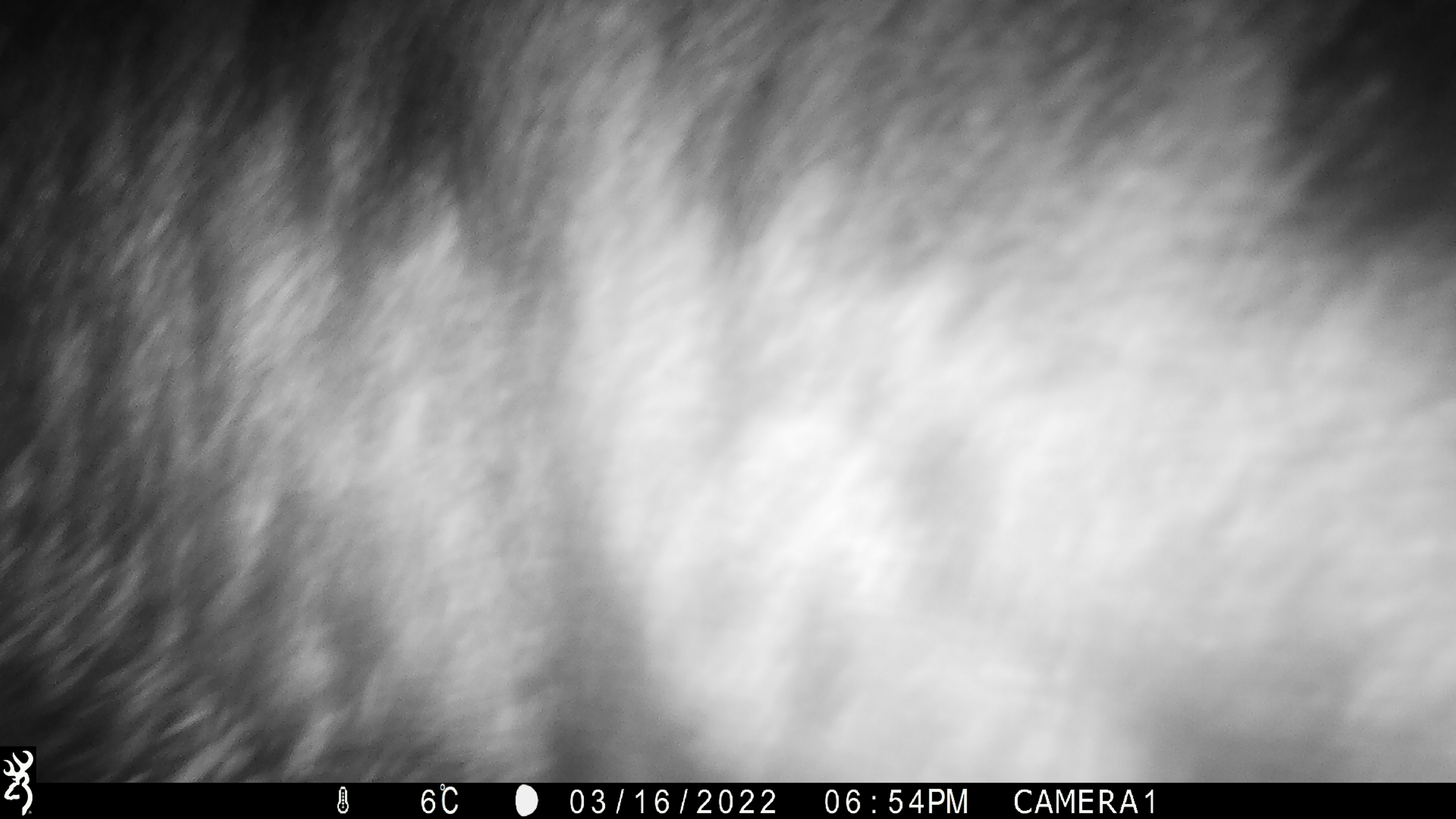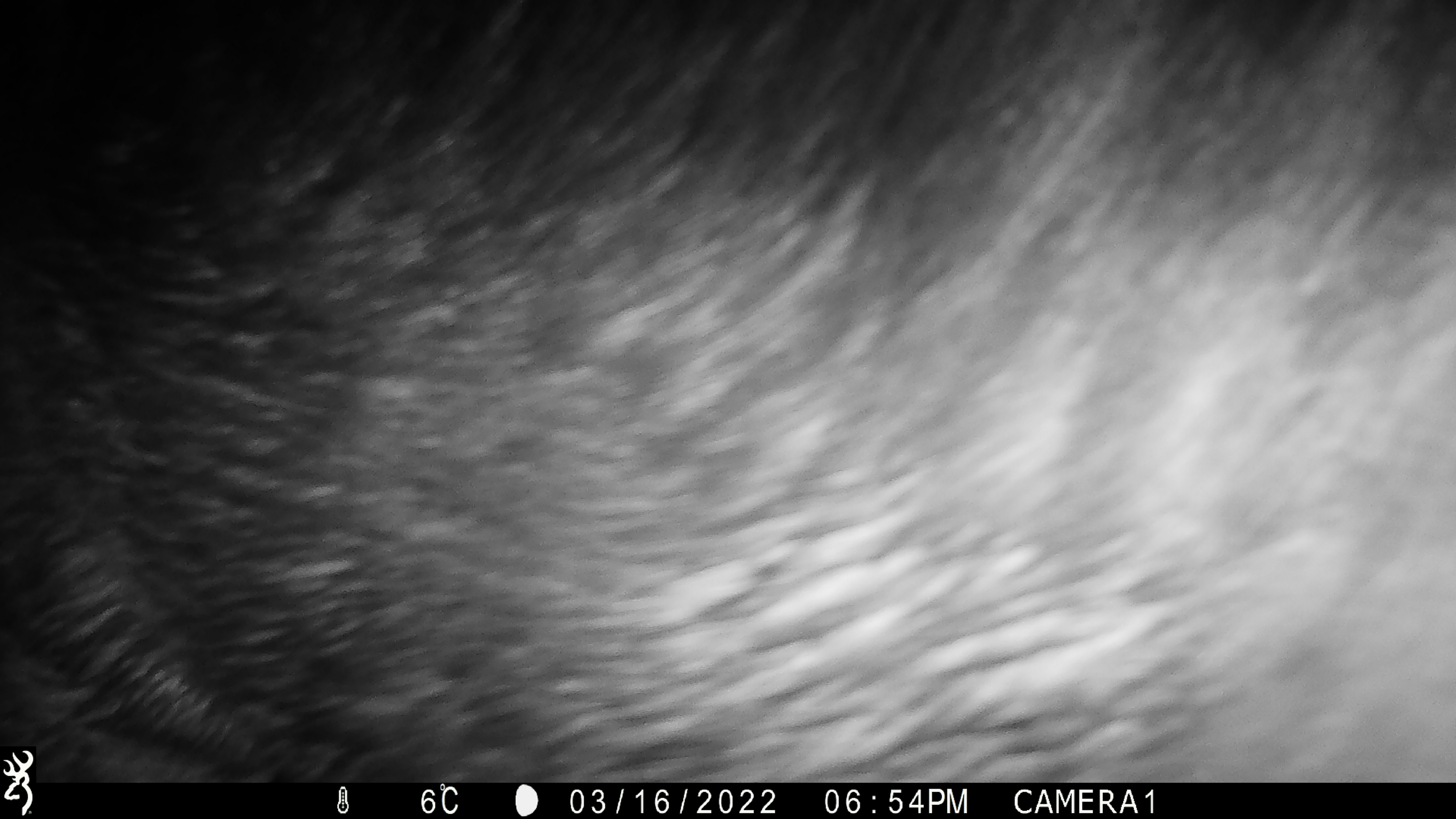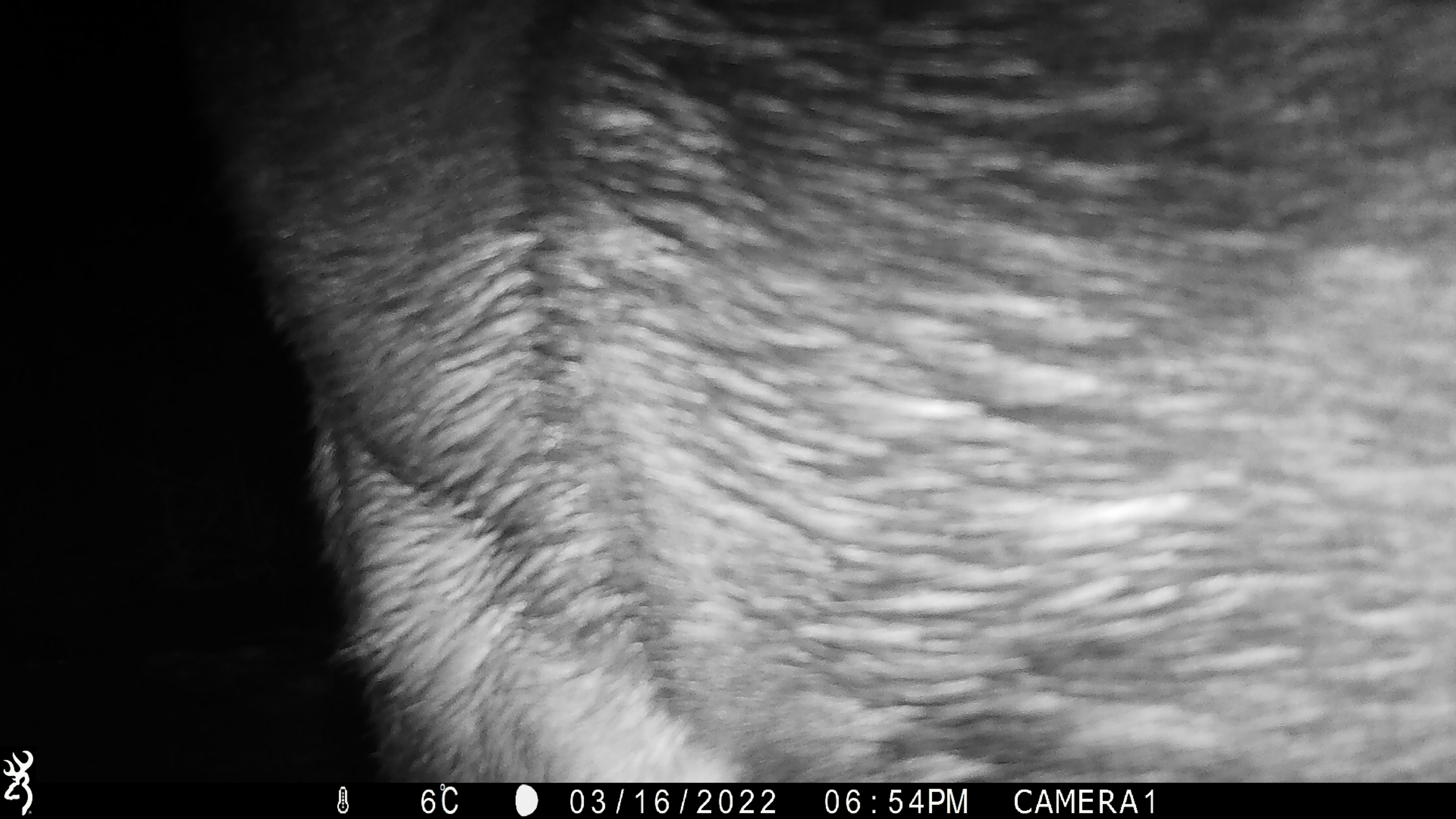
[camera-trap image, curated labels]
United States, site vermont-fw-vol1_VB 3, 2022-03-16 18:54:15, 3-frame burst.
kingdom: Animalia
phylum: Chordata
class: Mammalia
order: Artiodactyla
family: Cervidae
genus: Alces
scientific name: Alces alces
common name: moose